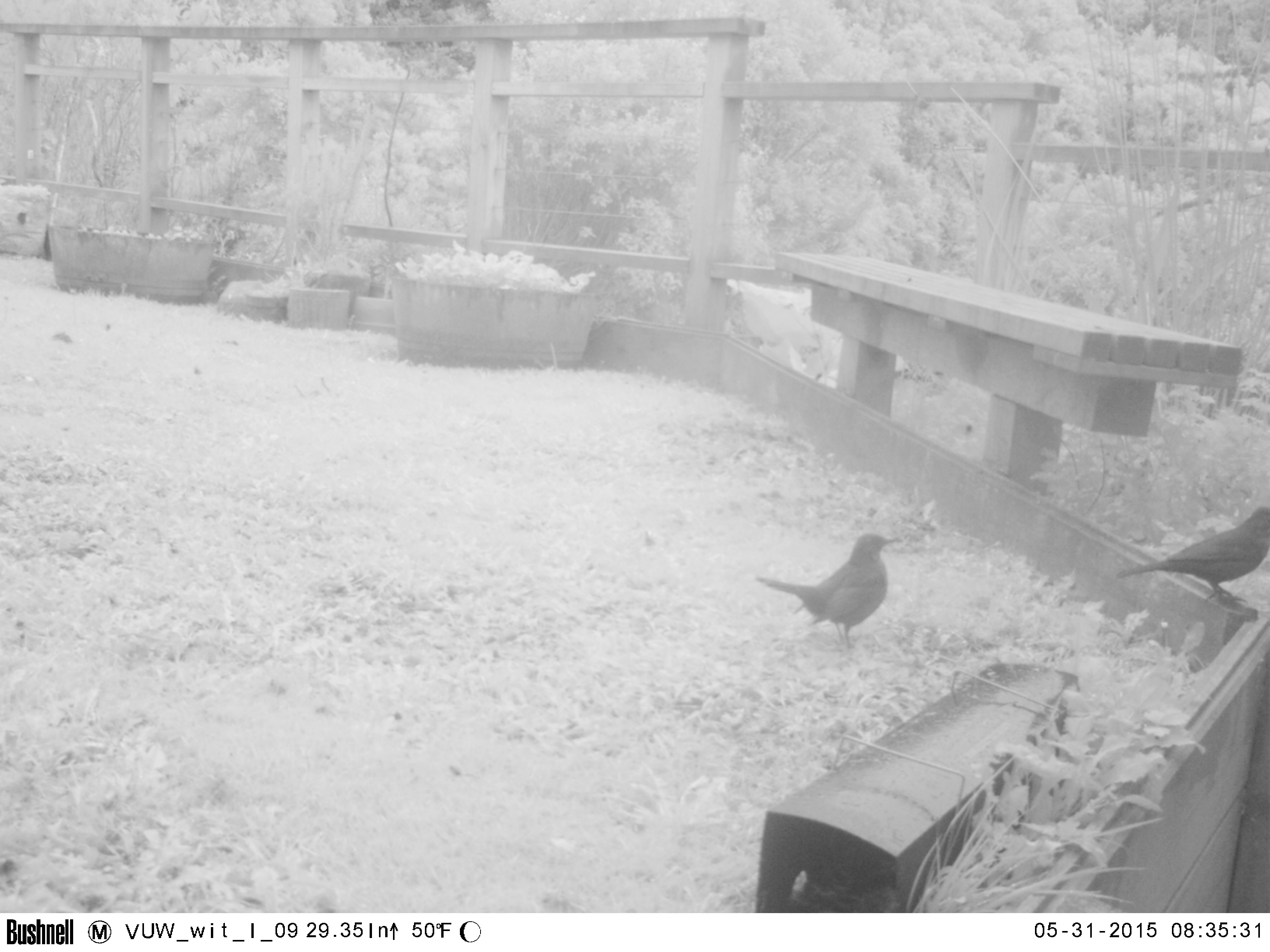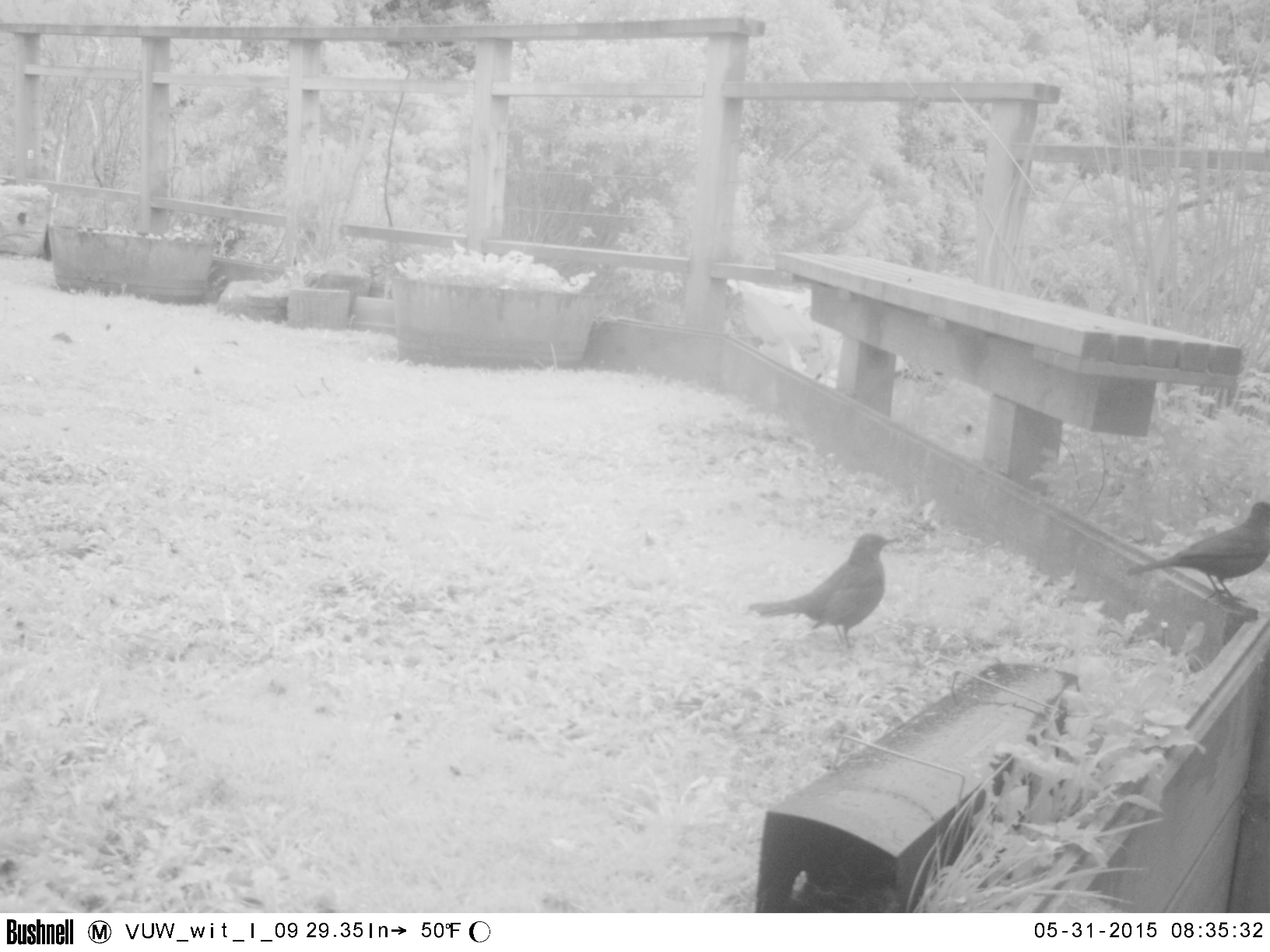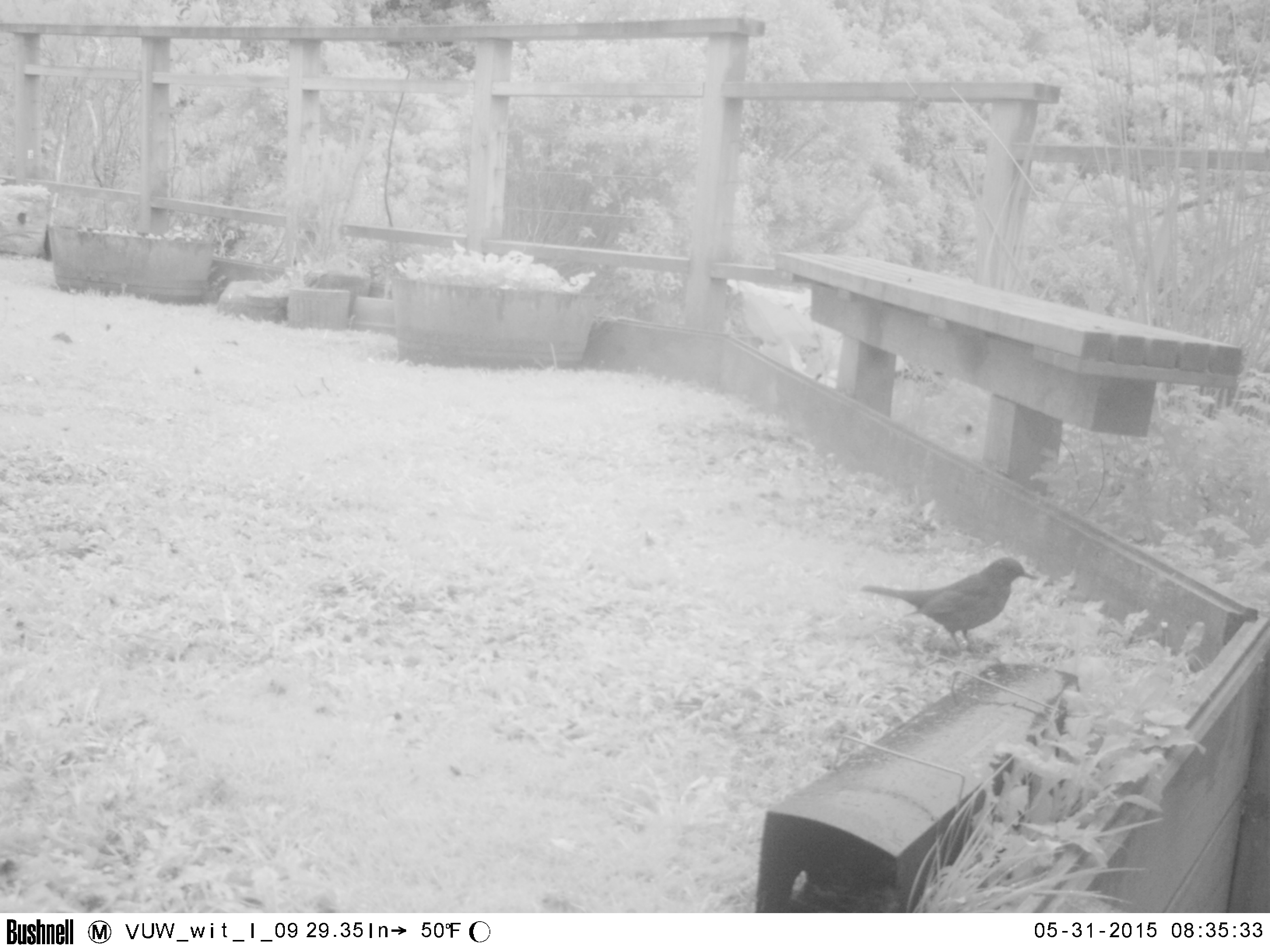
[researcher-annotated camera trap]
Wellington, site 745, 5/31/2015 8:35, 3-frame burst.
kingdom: Animalia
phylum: Chordata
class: Aves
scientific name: Aves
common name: bird